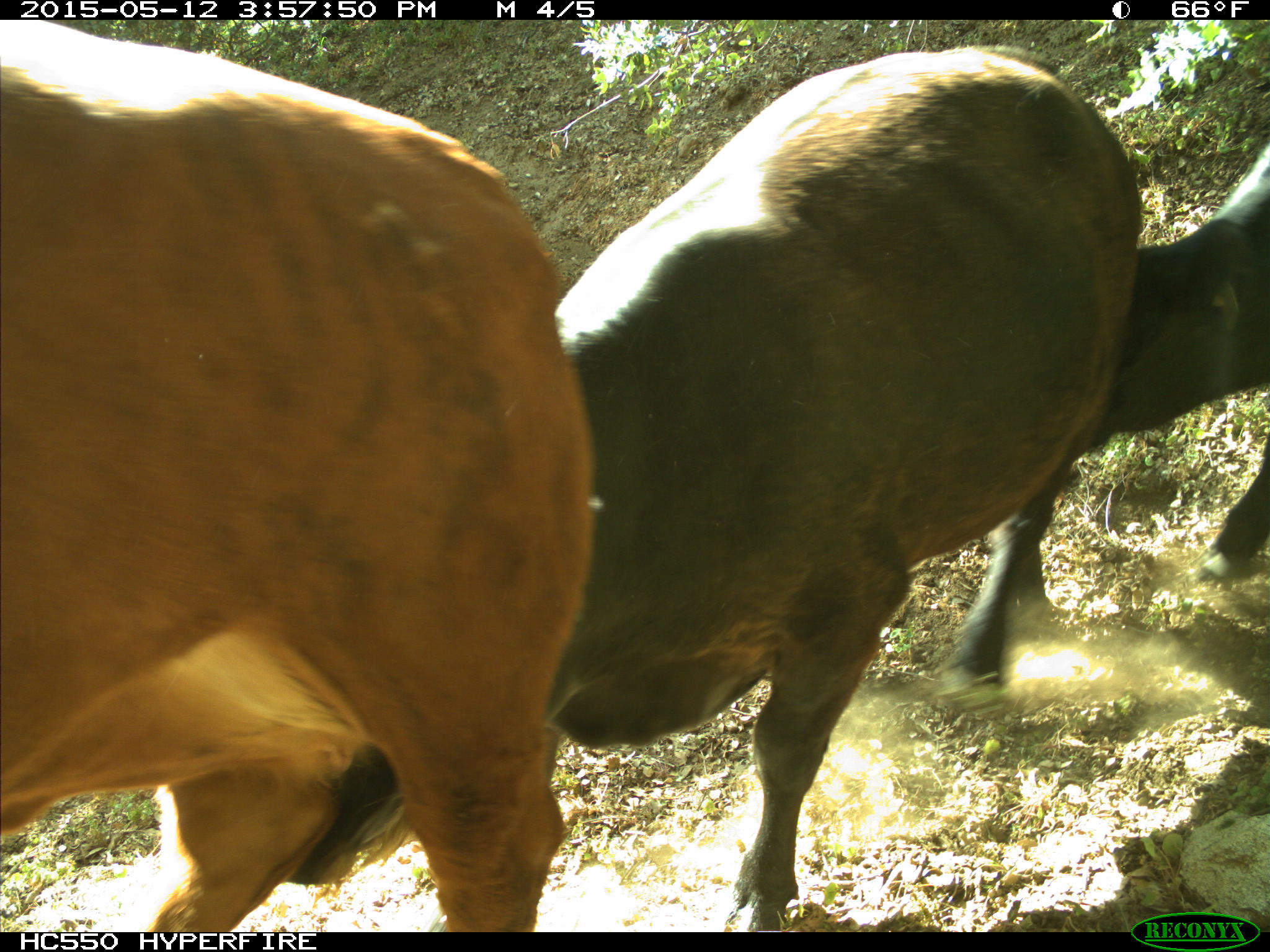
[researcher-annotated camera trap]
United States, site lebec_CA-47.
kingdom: Animalia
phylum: Chordata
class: Mammalia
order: Artiodactyla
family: Bovidae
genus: Bos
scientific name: Bos taurus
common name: domestic cow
Bos taurus (domestic cow).